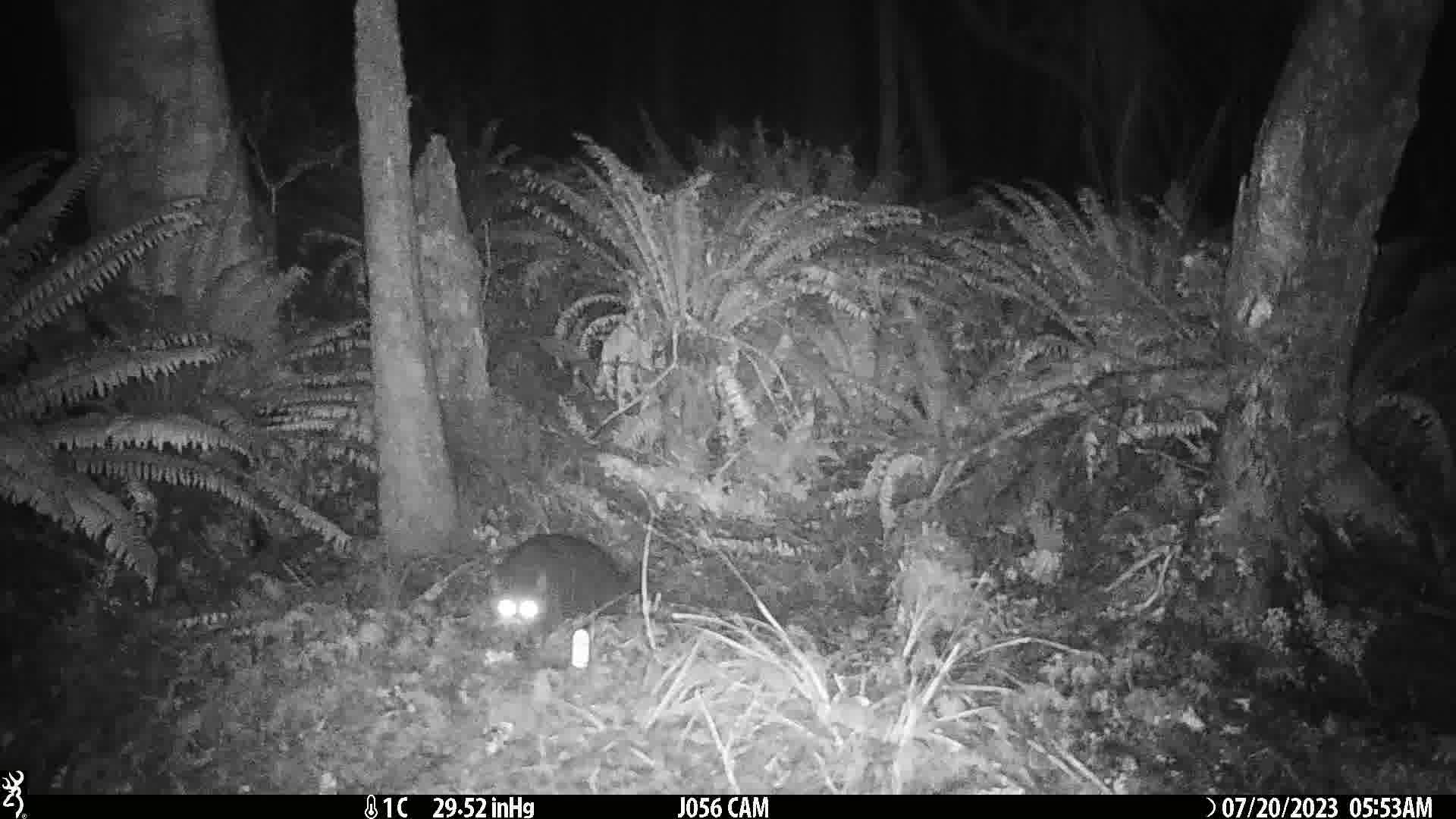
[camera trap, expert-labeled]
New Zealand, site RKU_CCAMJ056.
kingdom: Animalia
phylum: Chordata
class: Mammalia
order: Carnivora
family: Felidae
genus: Felis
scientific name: Felis catus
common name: domestic cat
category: cat